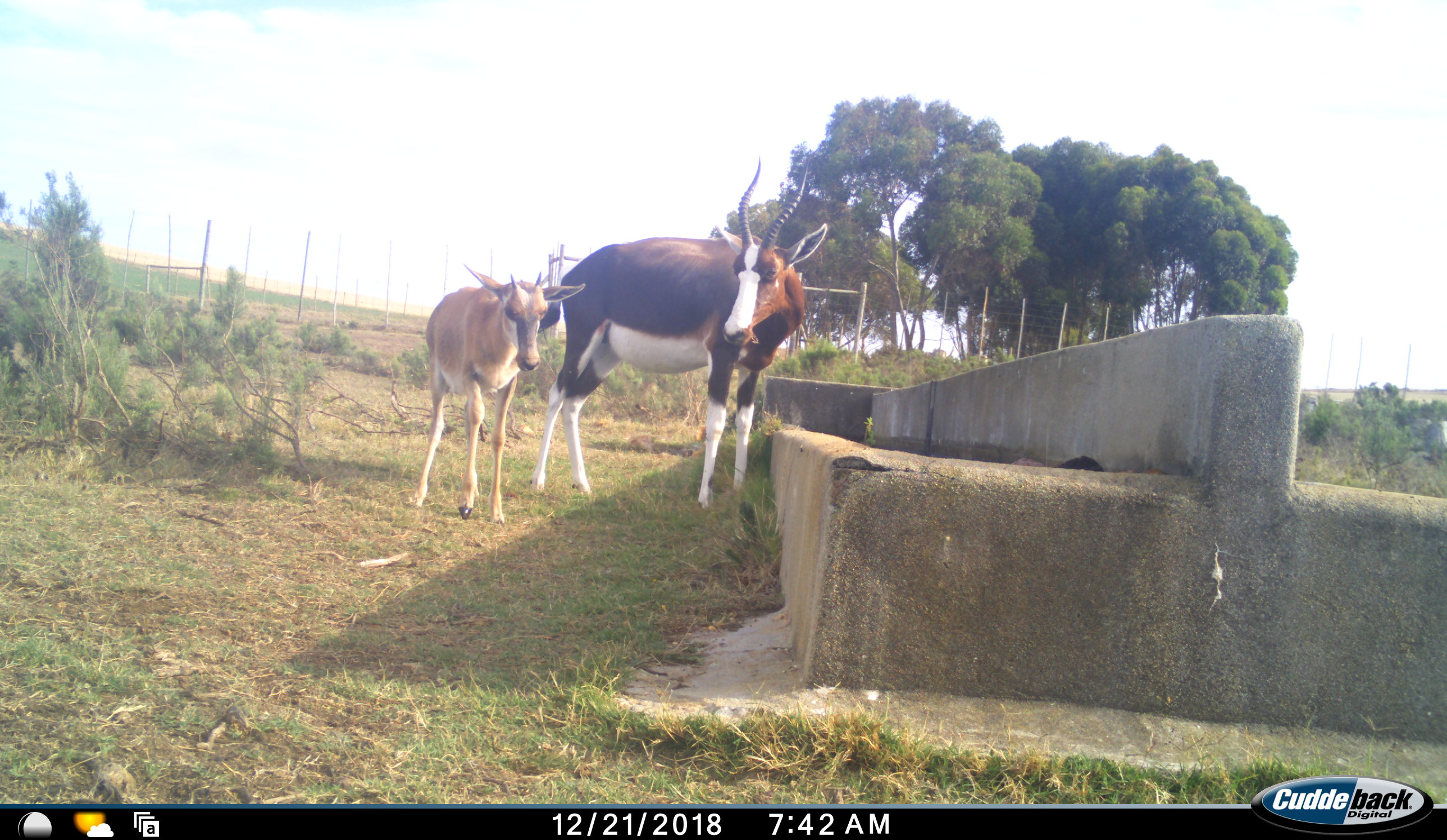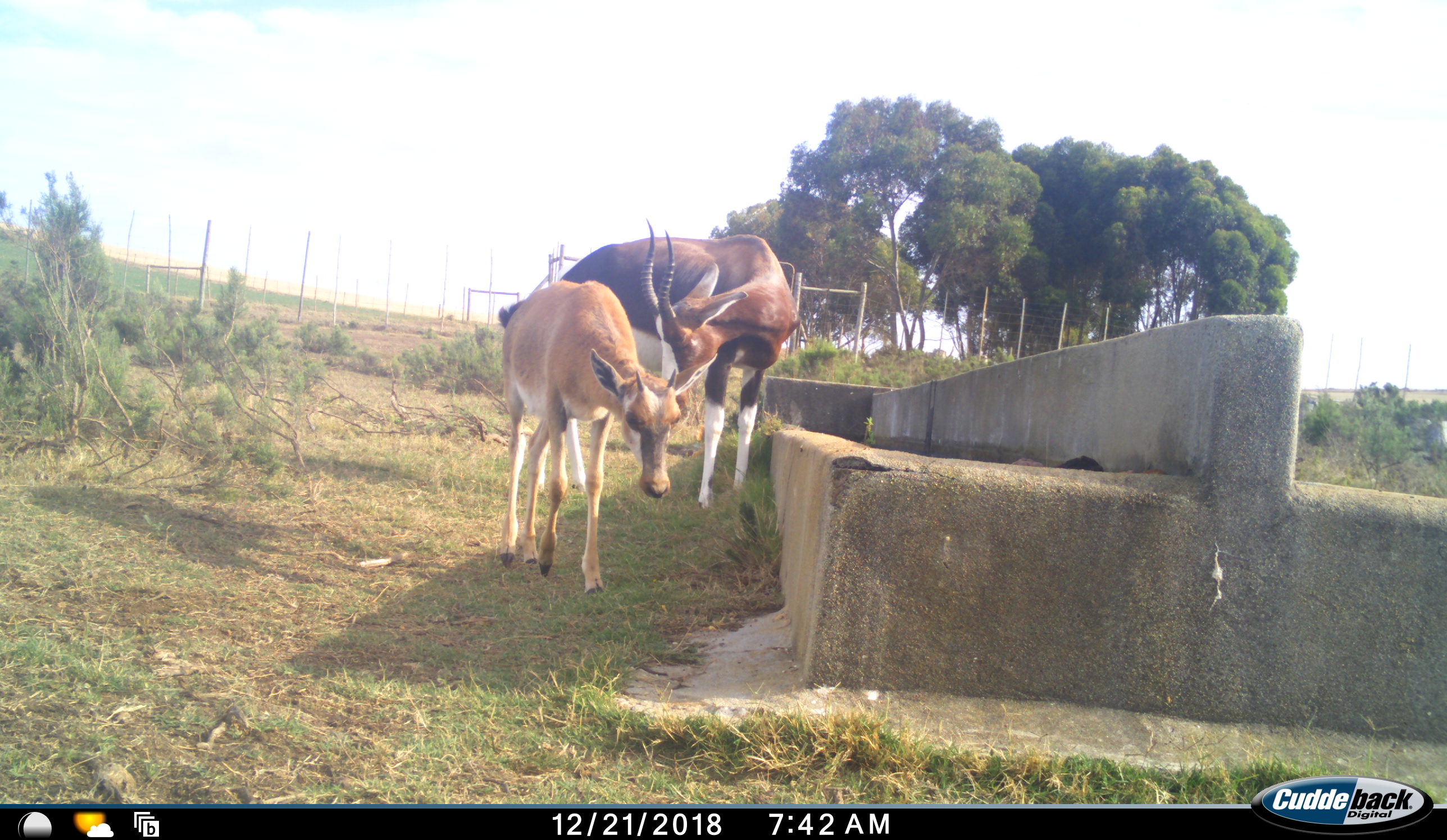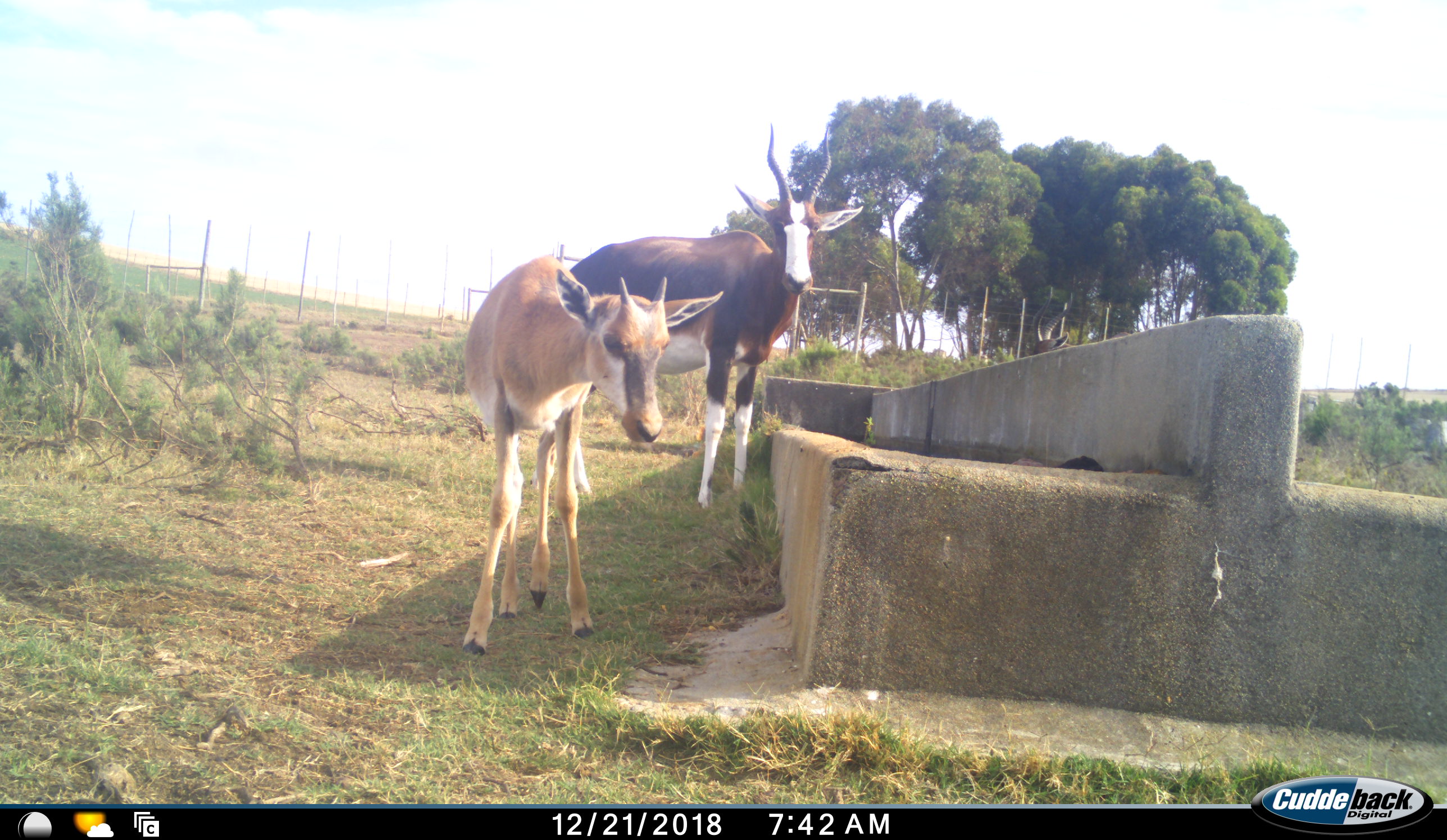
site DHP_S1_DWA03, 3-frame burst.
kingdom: Animalia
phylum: Chordata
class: Mammalia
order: Artiodactyla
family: Bovidae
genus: Damaliscus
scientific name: Damaliscus pygargus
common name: bontebok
Bontebok (Damaliscus pygargus), count 3. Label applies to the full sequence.